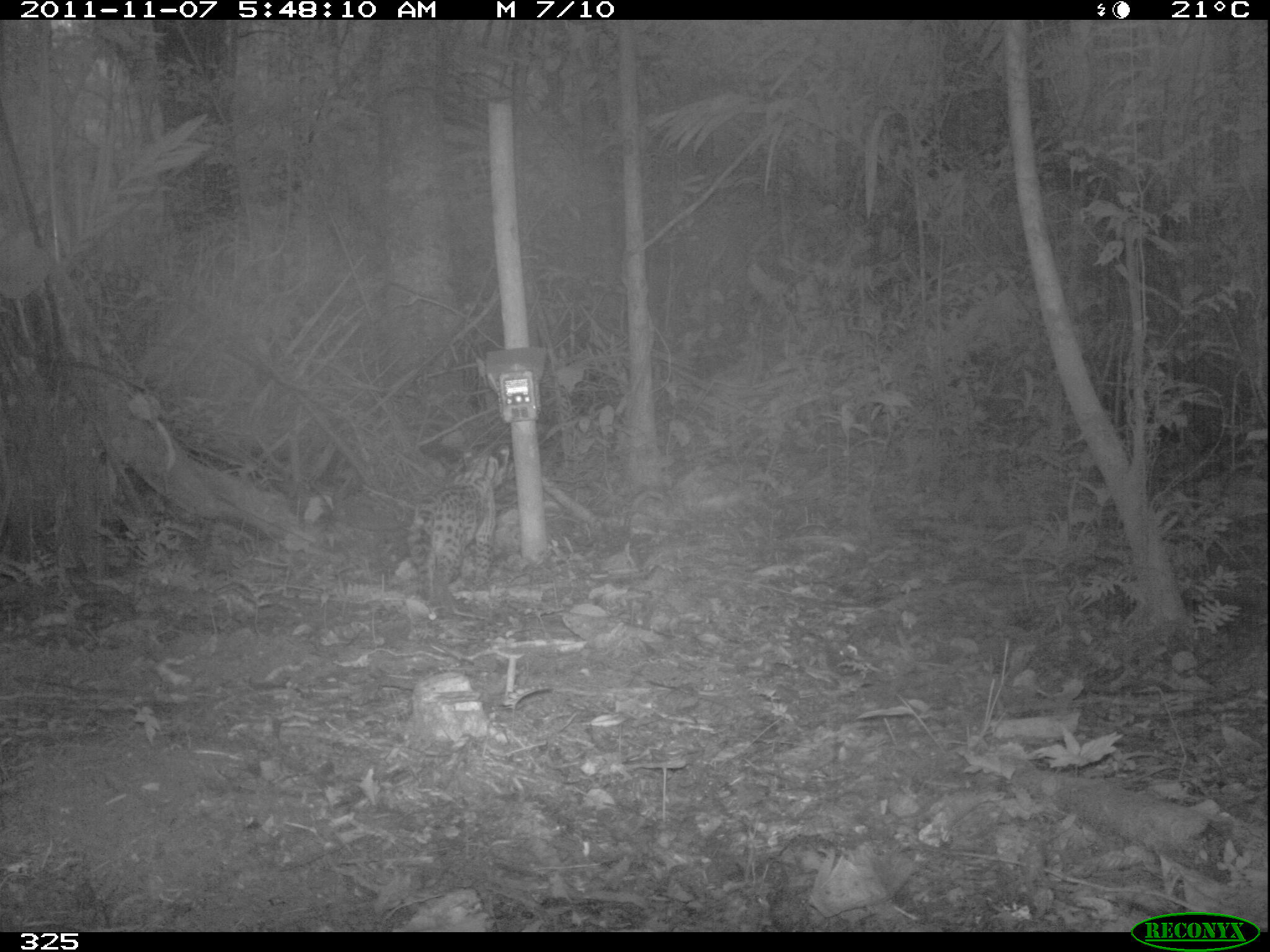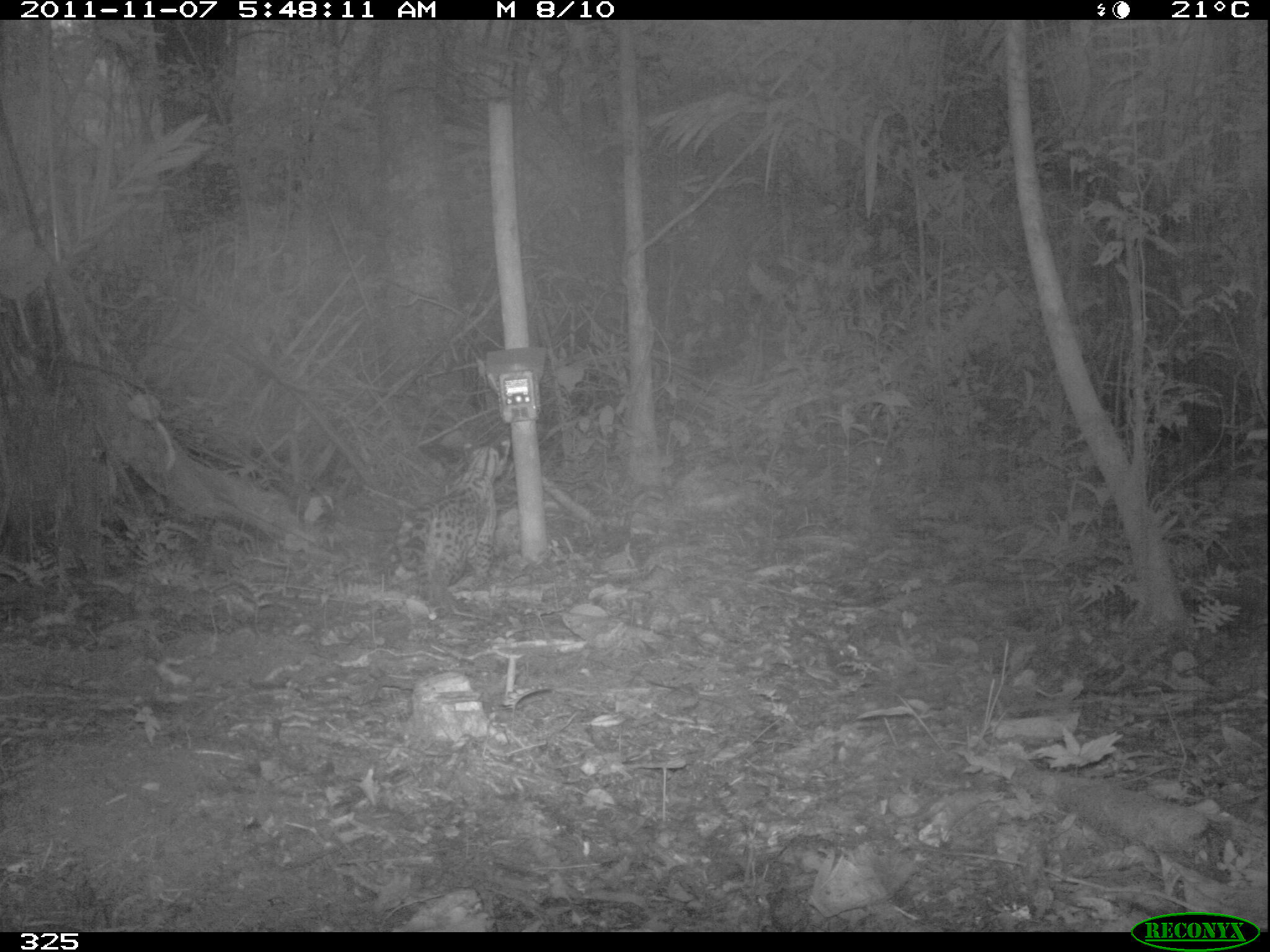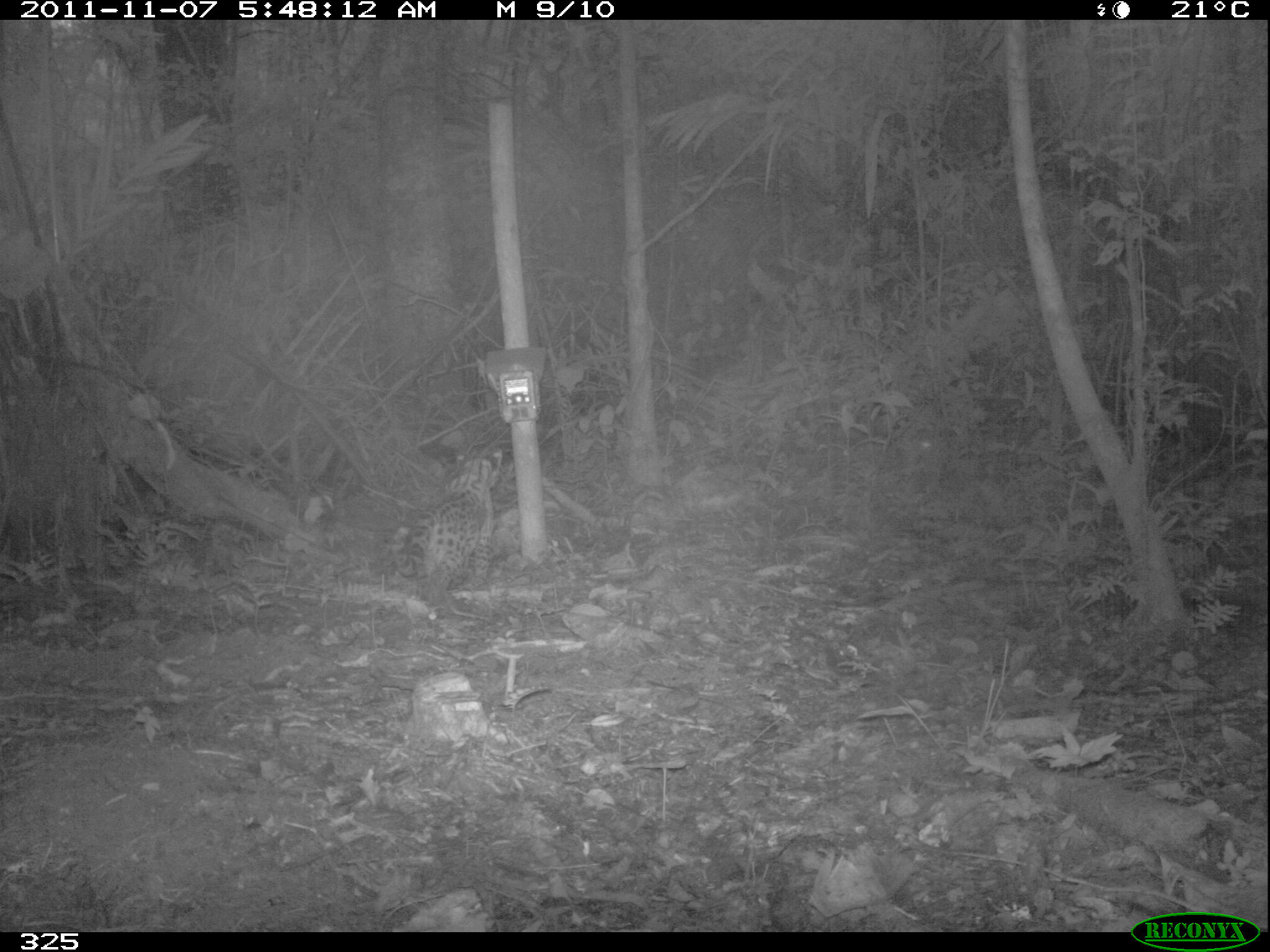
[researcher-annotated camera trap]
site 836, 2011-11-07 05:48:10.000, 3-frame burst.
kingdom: Animalia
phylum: Chordata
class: Mammalia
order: Carnivora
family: Felidae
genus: Leopardus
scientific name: Leopardus pardalis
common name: ocelot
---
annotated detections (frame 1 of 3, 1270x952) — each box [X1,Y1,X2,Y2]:
leopardus pardalis: [415,451,509,619]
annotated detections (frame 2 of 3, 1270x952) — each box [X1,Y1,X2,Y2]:
leopardus pardalis: [385,436,512,621]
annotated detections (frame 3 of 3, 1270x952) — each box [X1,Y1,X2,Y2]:
leopardus pardalis: [388,443,502,621]